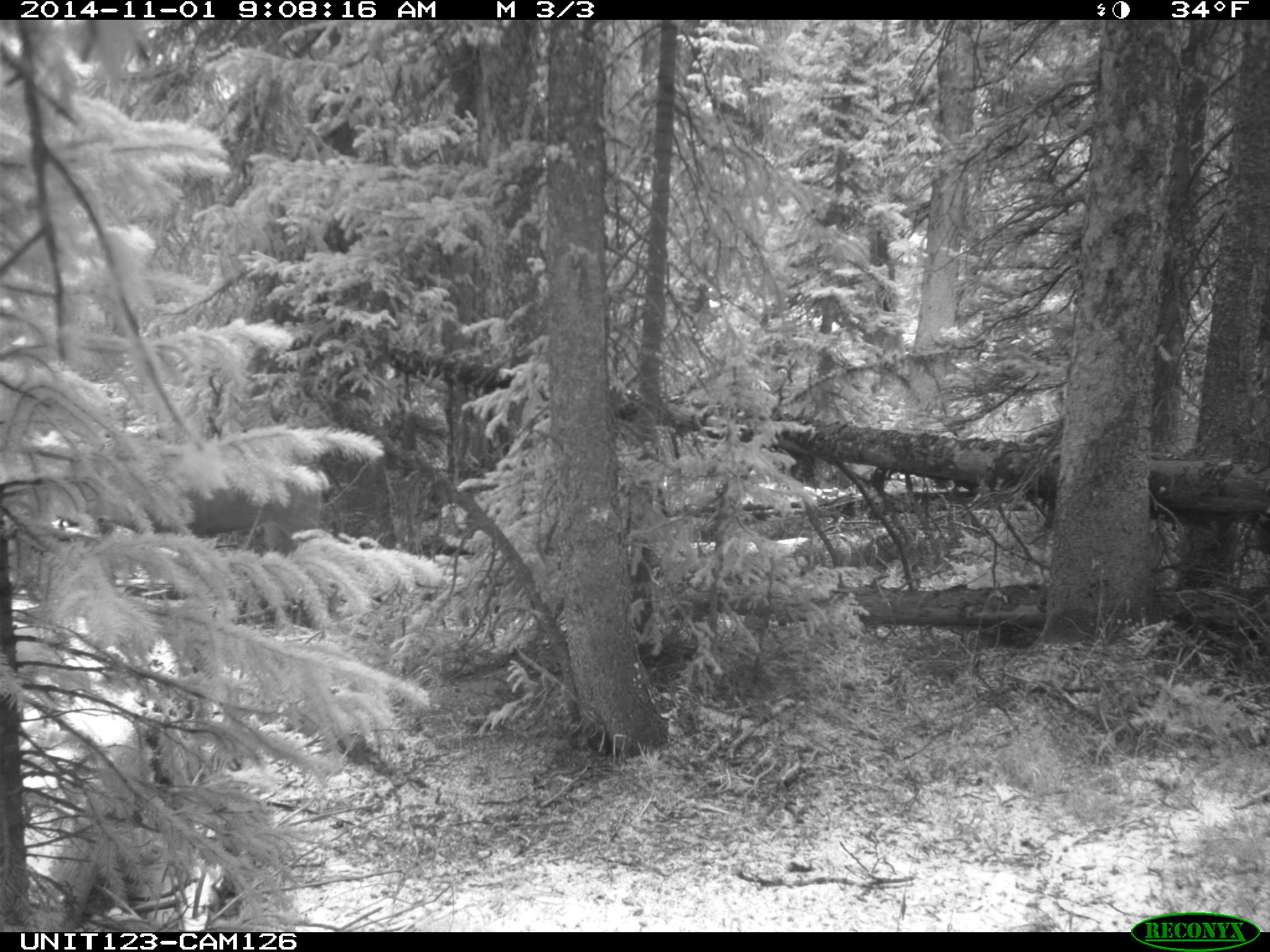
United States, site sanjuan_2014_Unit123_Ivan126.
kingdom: Animalia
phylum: Chordata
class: Mammalia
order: Artiodactyla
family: Cervidae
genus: Odocoileus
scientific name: Odocoileus hemionus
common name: mule deer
Odocoileus hemionus (mule deer).